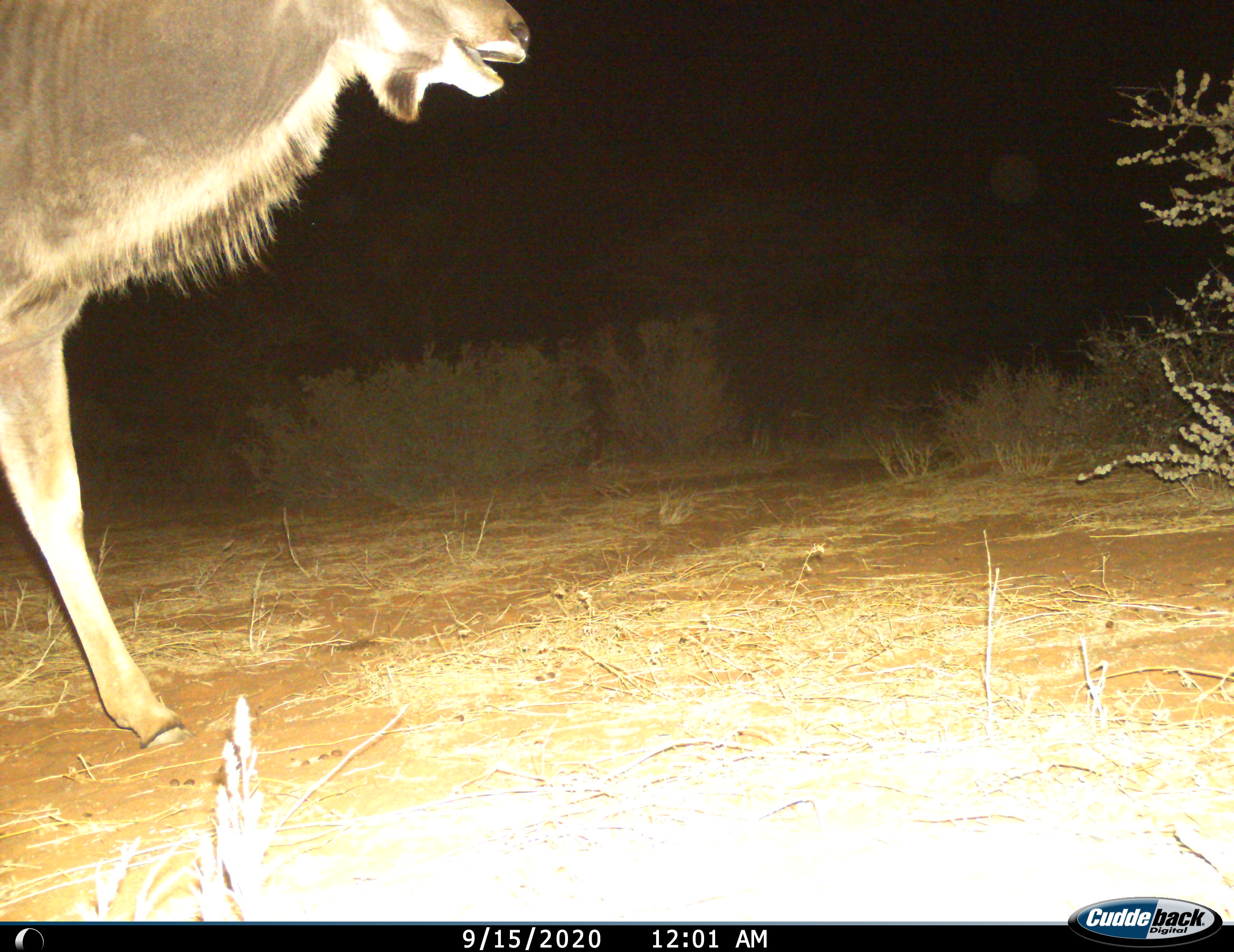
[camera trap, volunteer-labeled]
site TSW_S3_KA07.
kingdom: Animalia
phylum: Chordata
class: Mammalia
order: Artiodactyla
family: Bovidae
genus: Tragelaphus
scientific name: Tragelaphus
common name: kudu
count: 1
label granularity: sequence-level